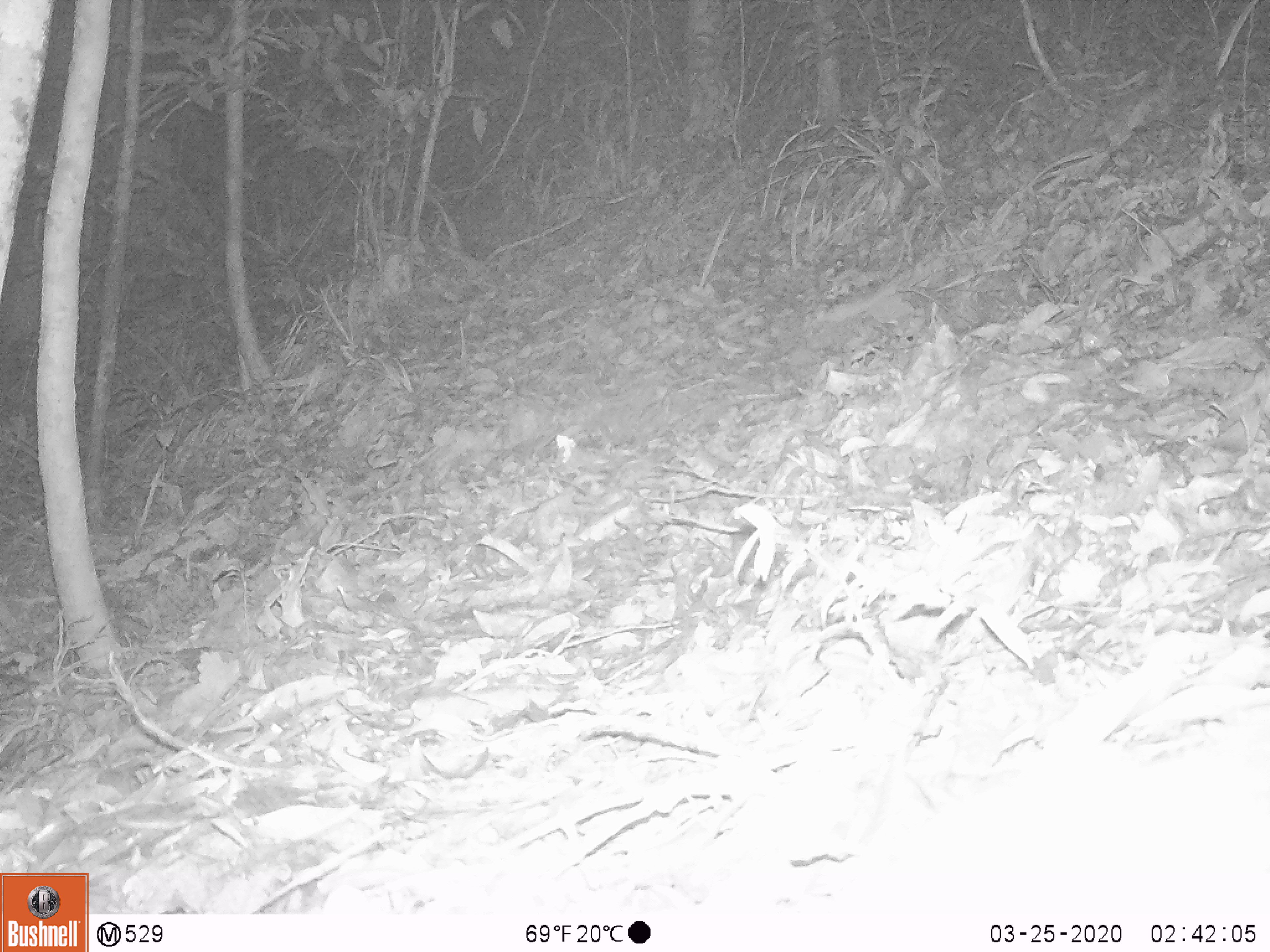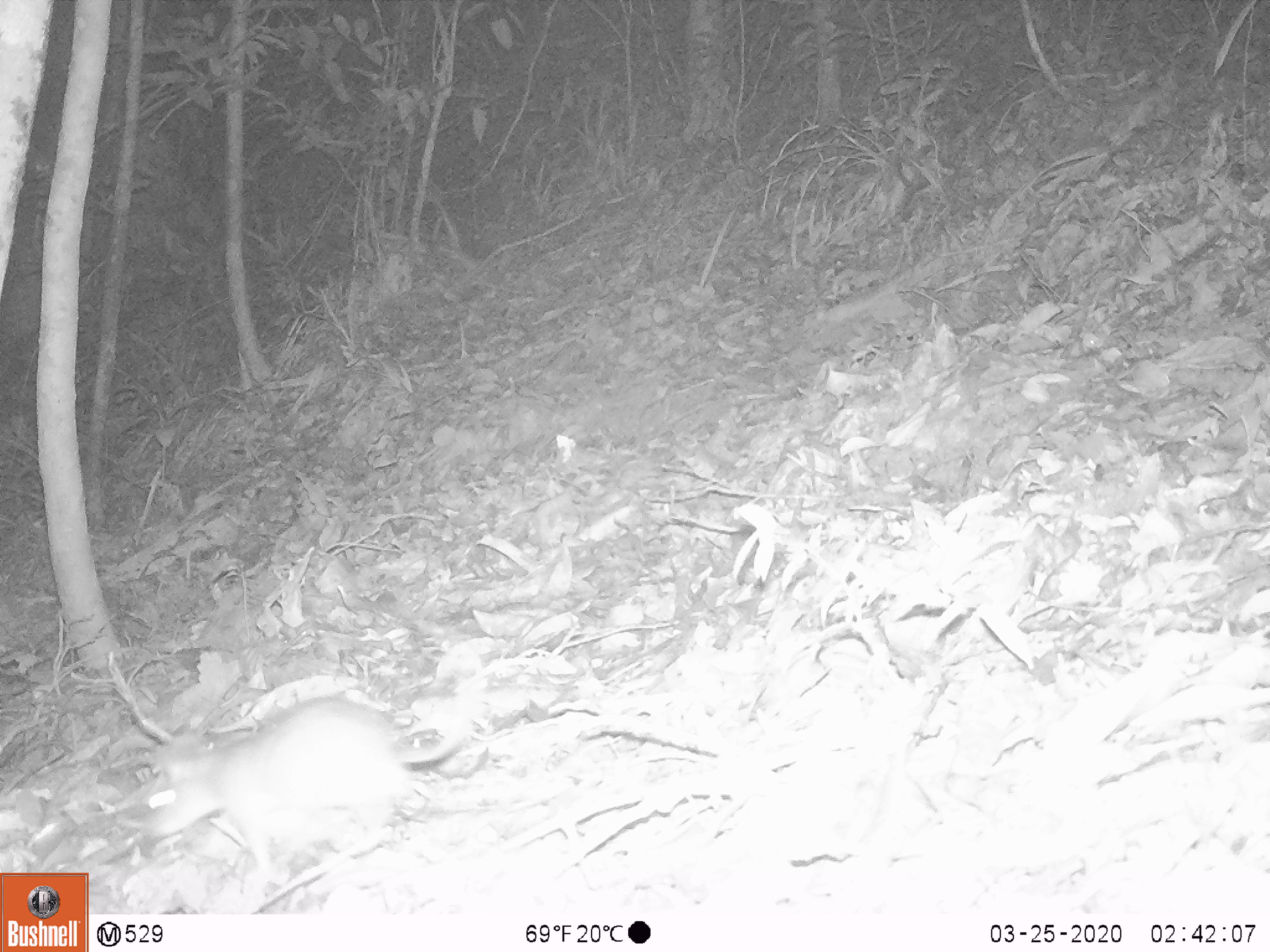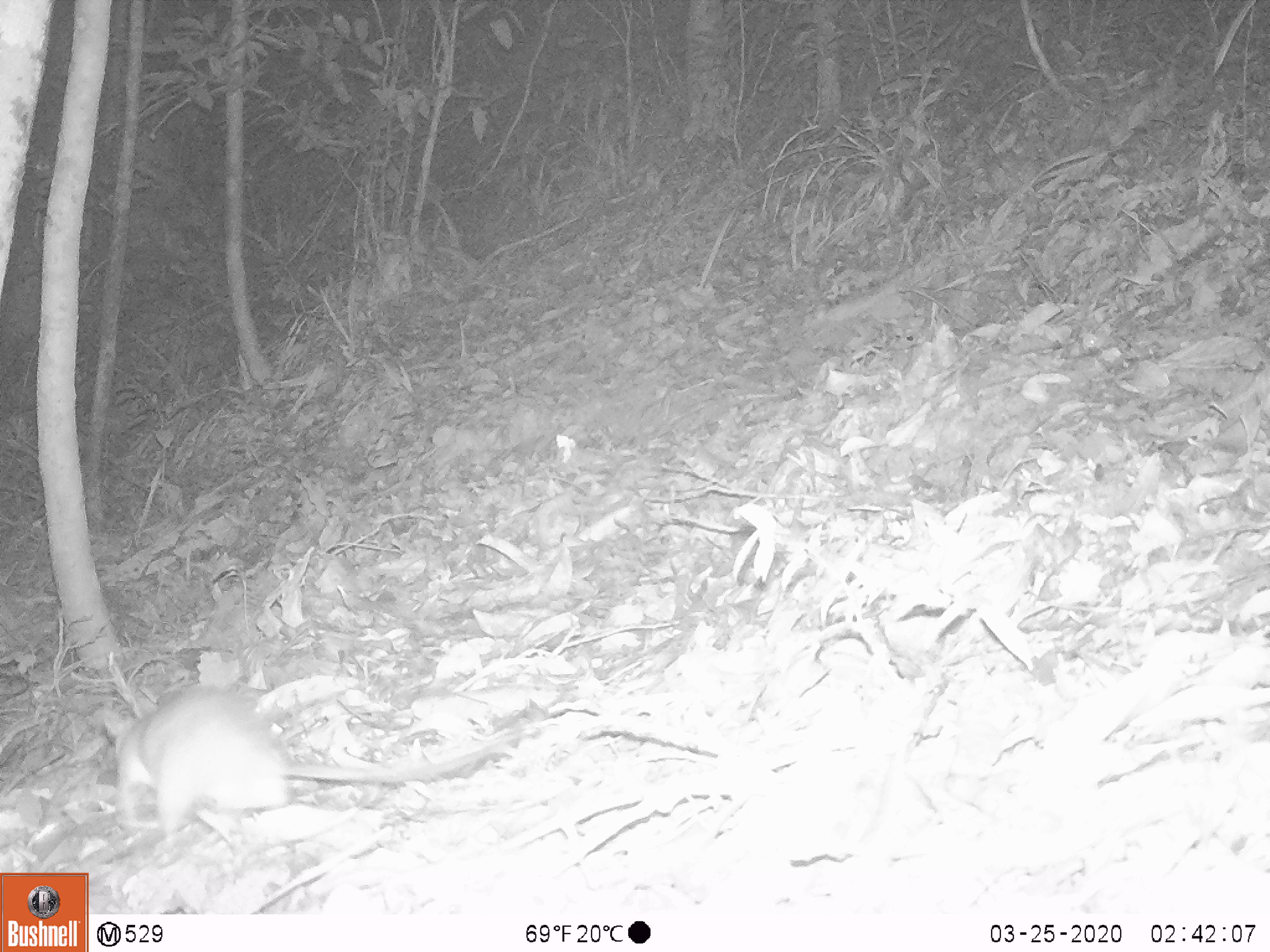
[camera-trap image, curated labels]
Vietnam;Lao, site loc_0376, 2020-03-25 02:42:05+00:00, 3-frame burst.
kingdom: Animalia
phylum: Chordata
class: Mammalia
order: Rodentia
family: Muridae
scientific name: Muridae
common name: old-world mice and rats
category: unidentified murid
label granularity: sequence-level